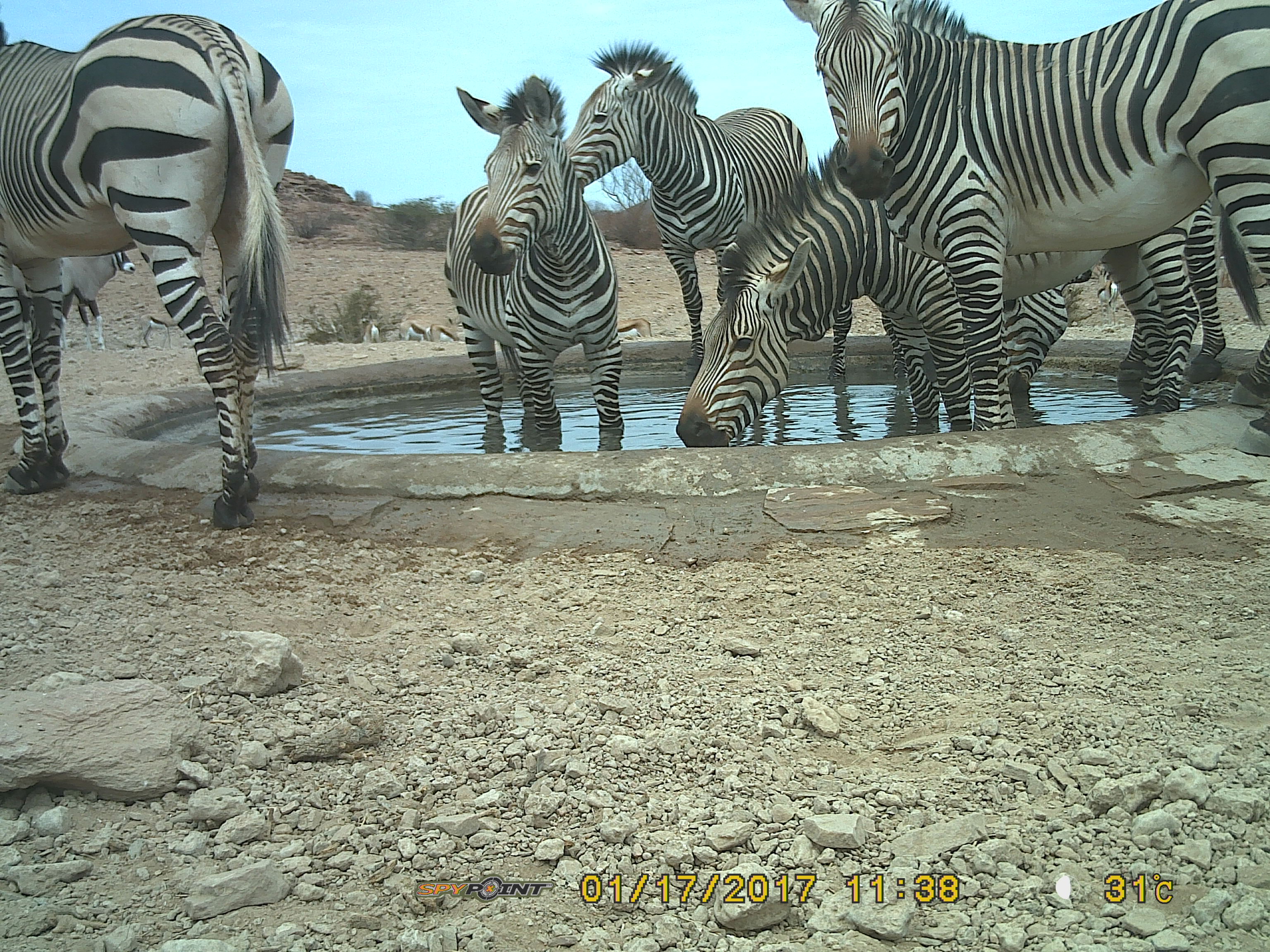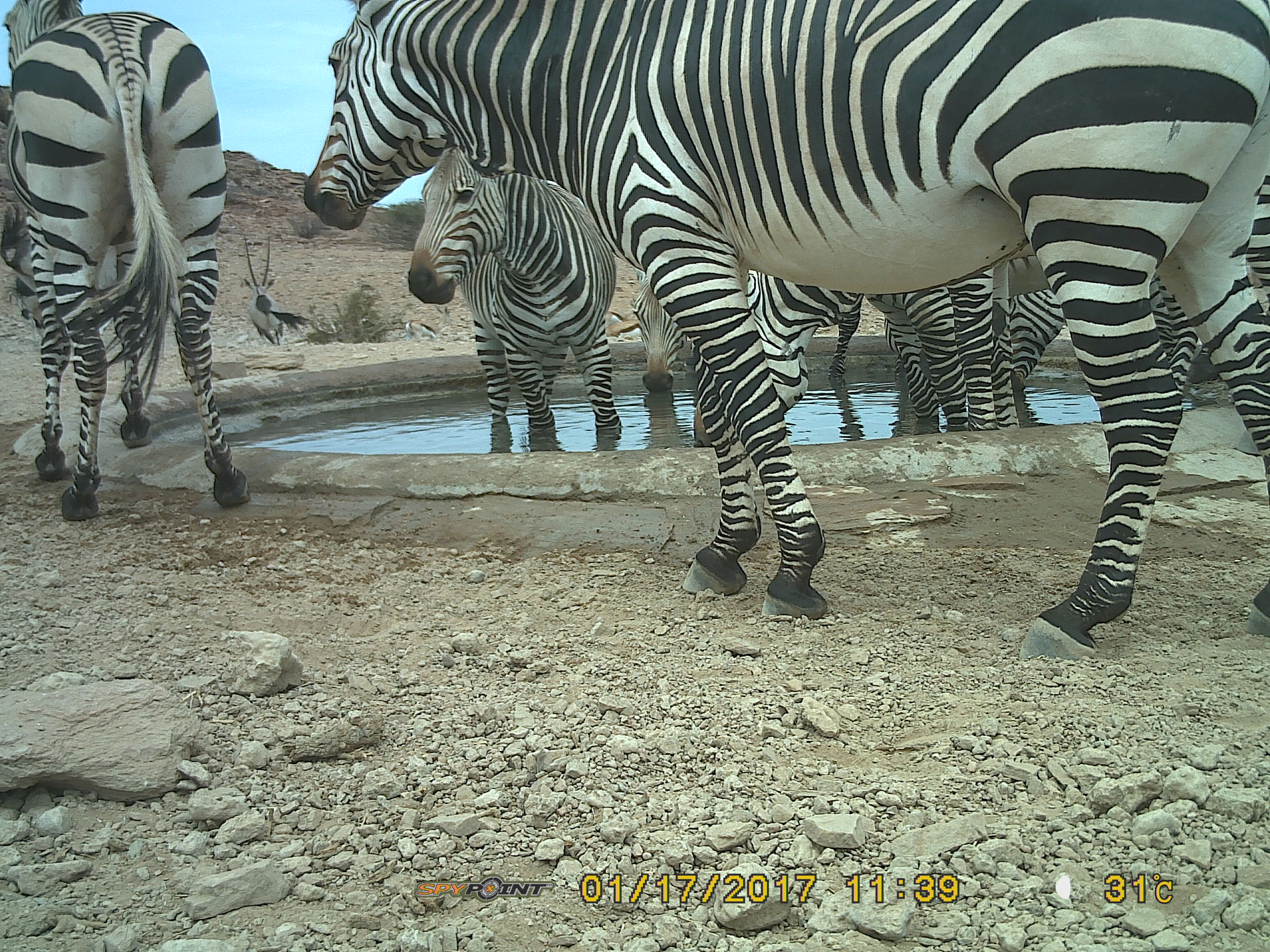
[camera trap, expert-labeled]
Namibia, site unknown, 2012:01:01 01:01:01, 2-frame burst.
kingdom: Animalia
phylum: Chordata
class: Mammalia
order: Perissodactyla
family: Equidae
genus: Equus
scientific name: Equus zebra hartmannae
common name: hartmann's mountain zebra